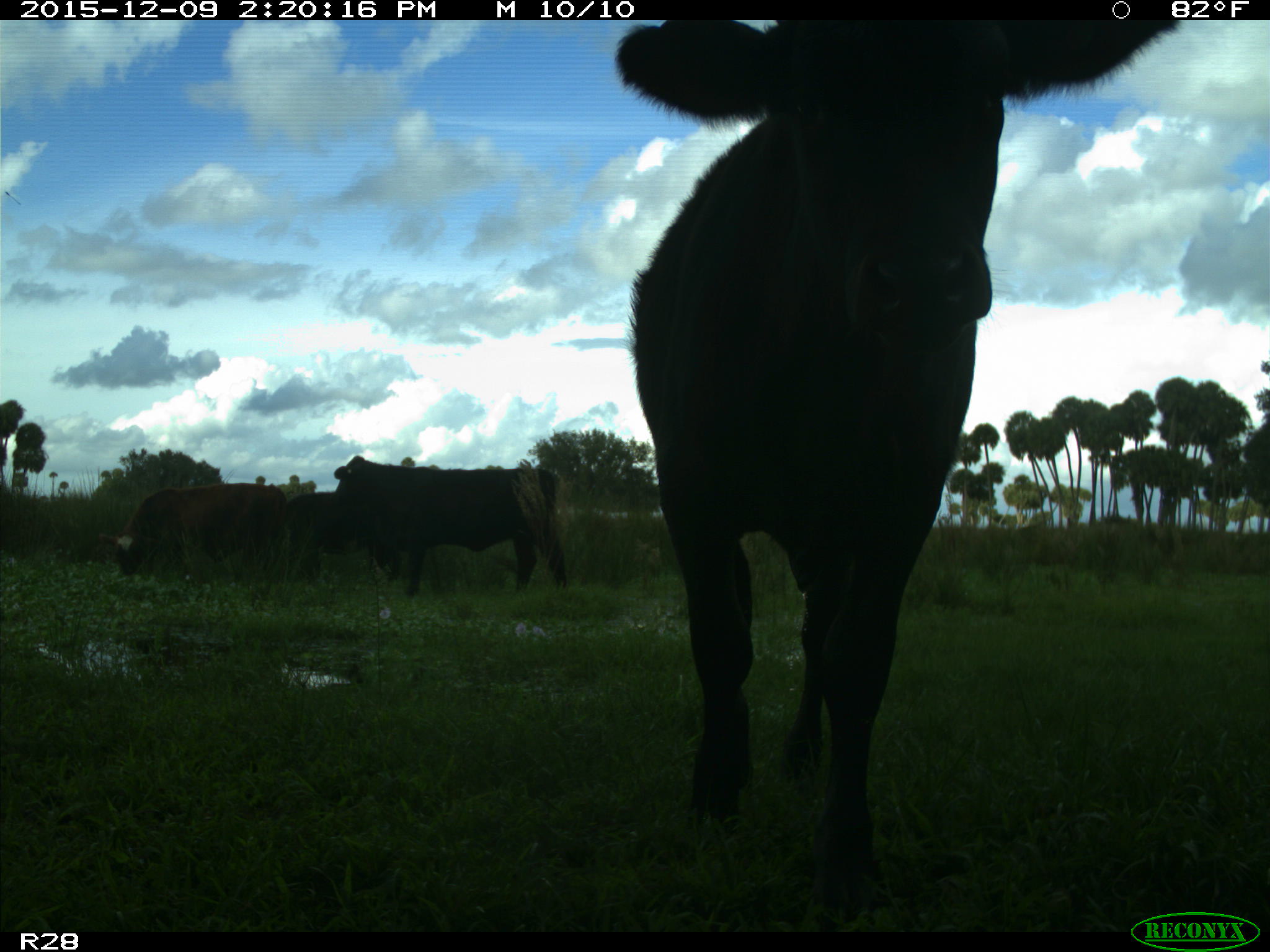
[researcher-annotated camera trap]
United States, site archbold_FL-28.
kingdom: Animalia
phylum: Chordata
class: Mammalia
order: Artiodactyla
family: Bovidae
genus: Bos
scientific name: Bos taurus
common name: domestic cow